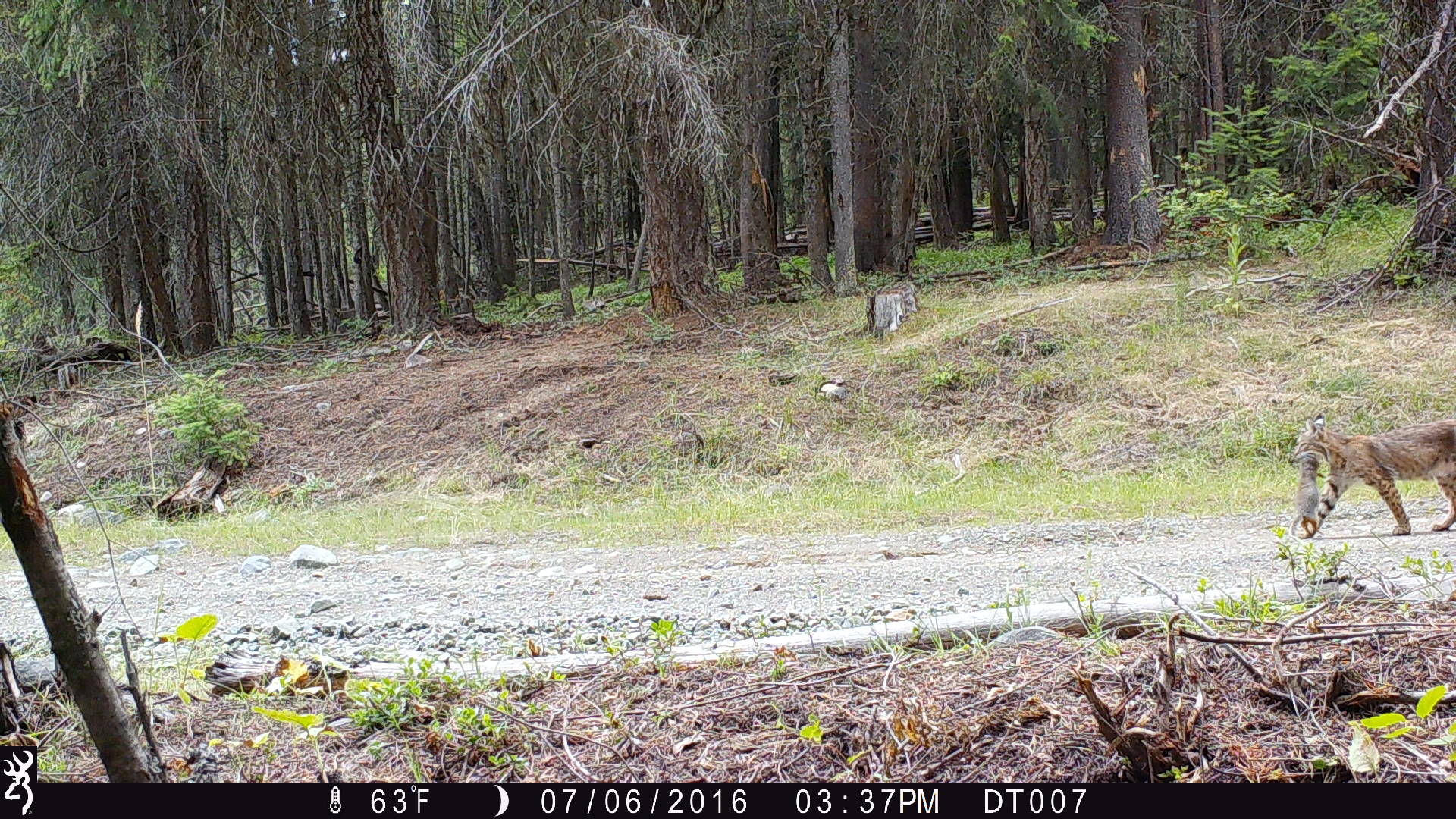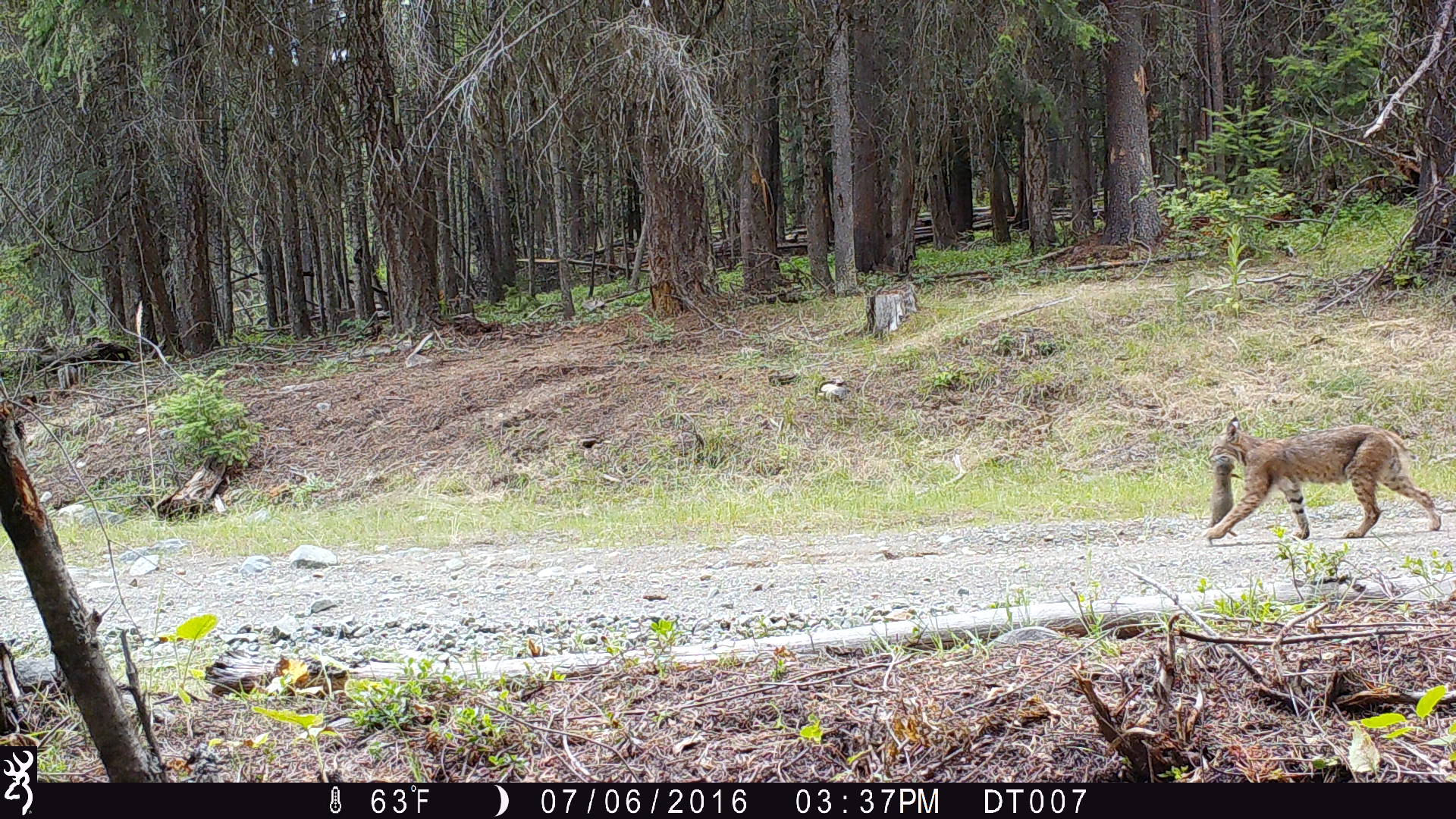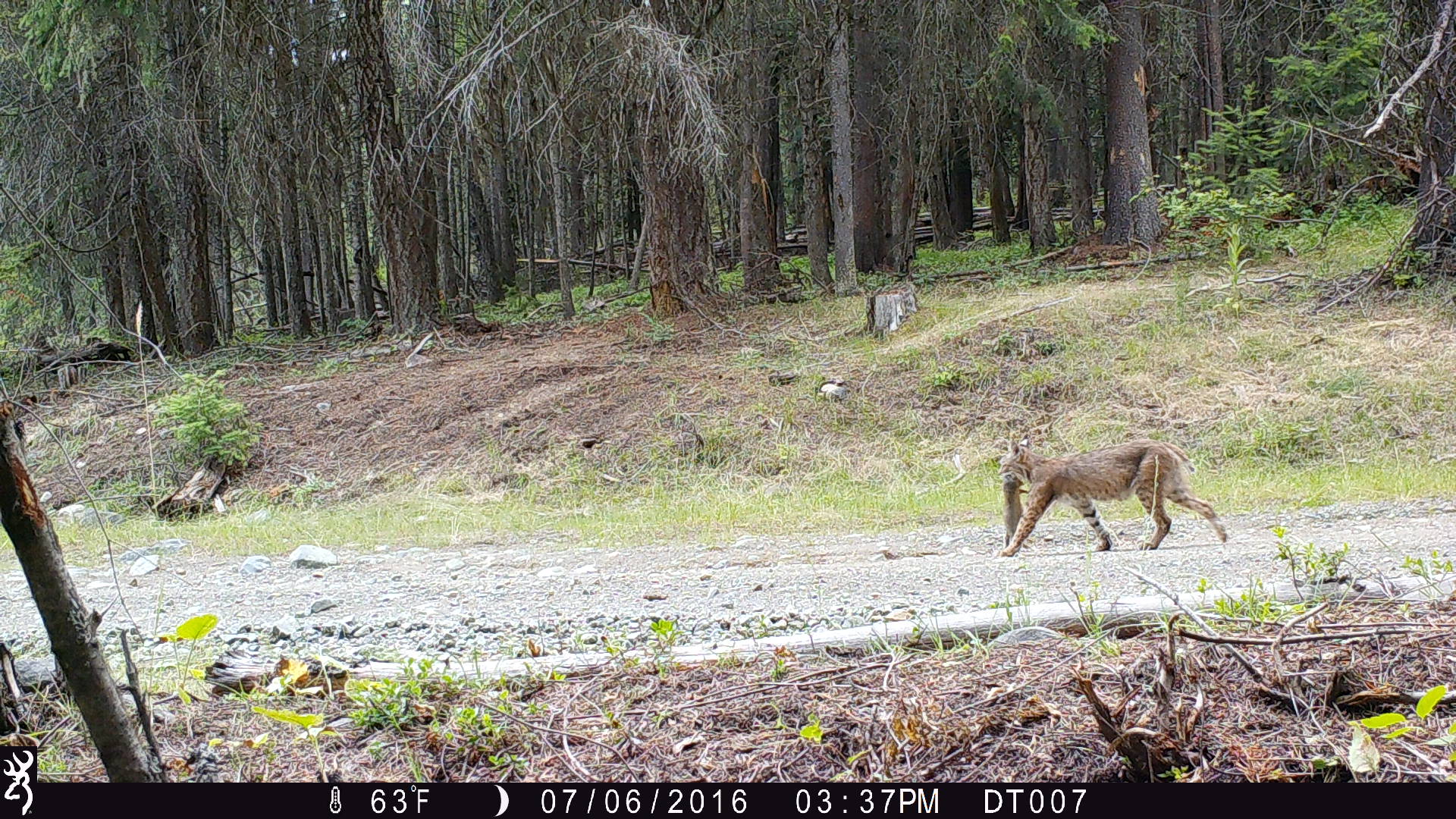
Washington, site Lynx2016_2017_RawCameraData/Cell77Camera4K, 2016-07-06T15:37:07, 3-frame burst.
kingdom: Animalia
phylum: Chordata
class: Mammalia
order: Carnivora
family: Felidae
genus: Lynx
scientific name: Lynx rufus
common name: bobcat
Lynx rufus (bobcat). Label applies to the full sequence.